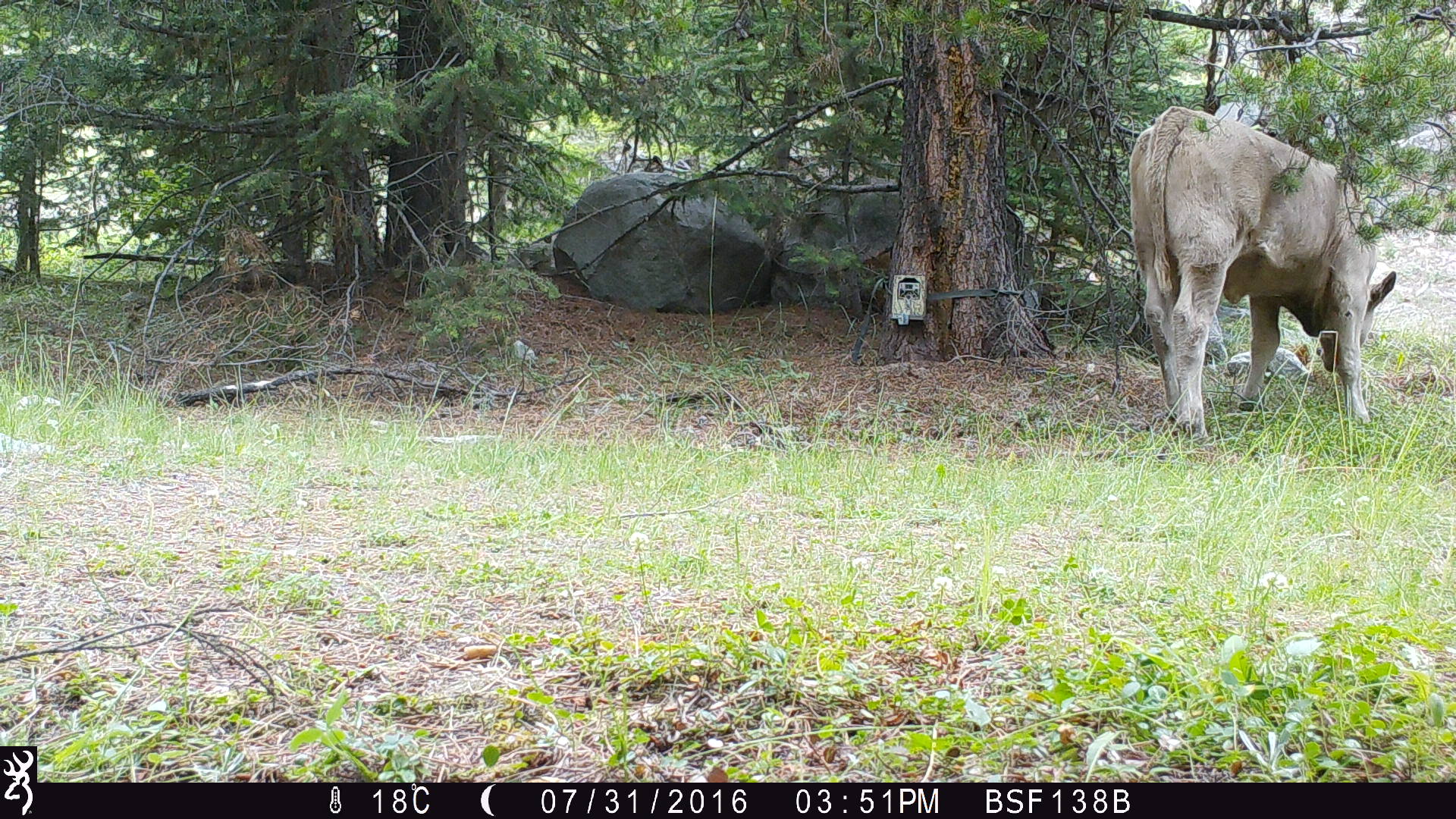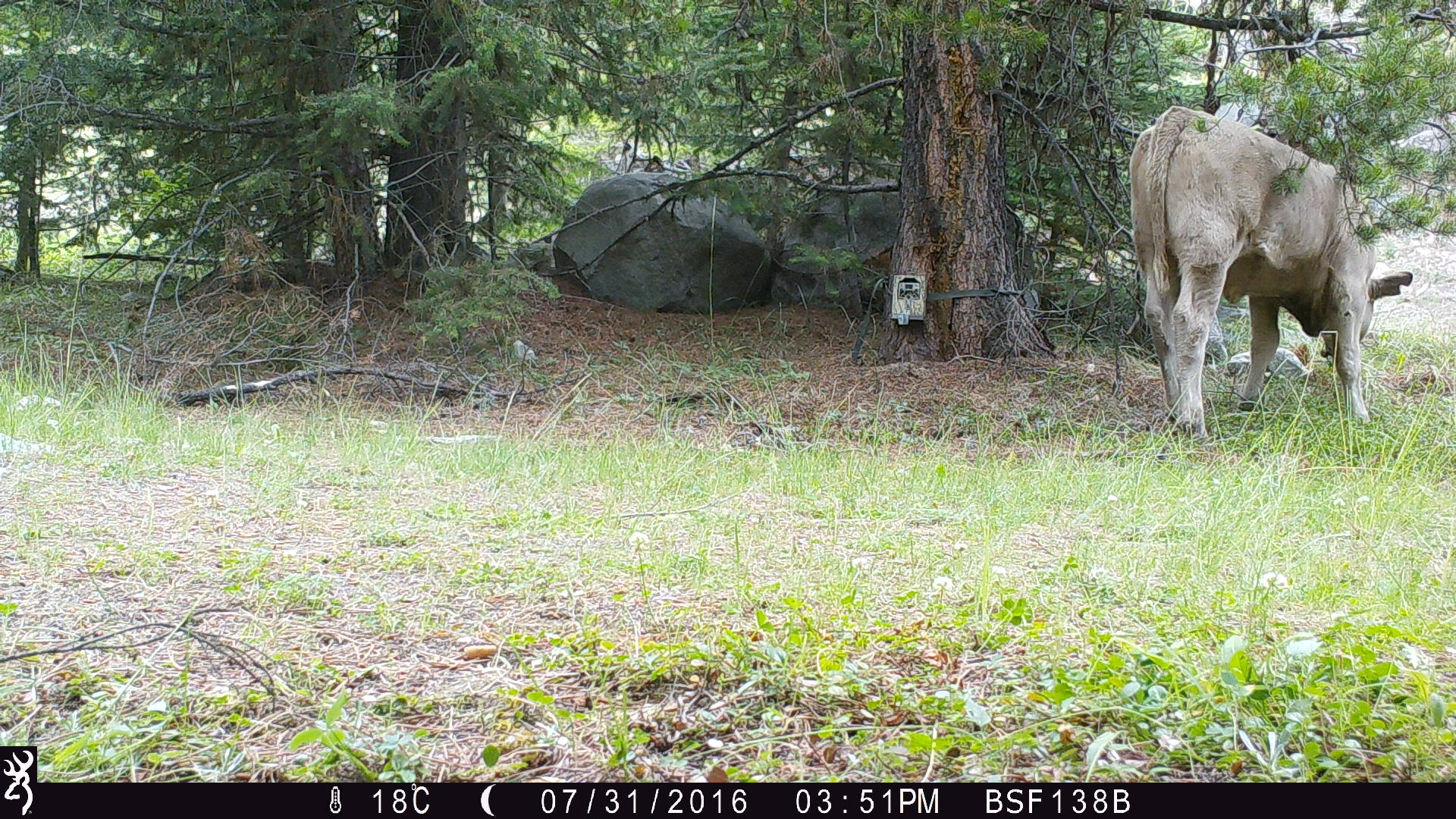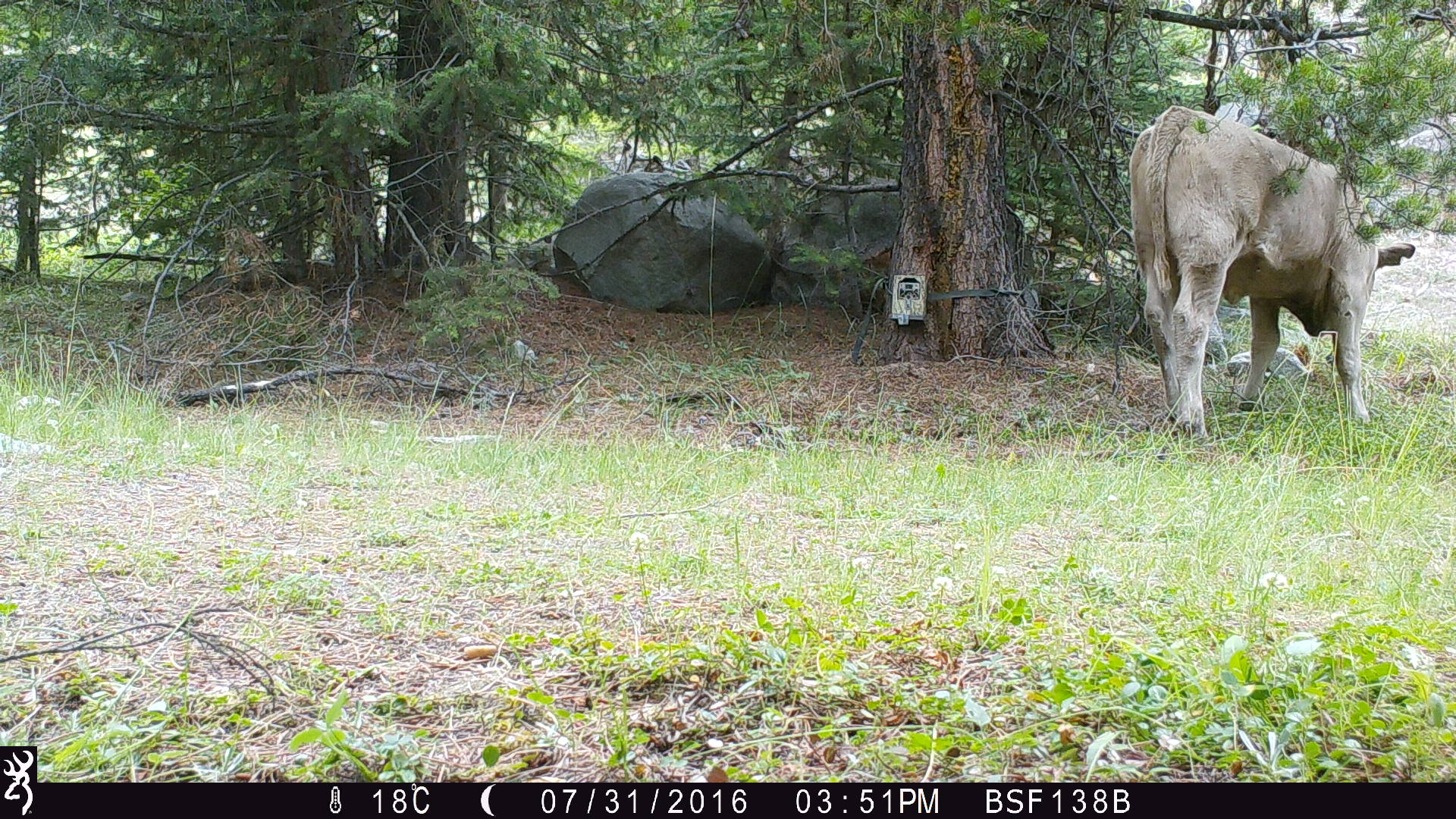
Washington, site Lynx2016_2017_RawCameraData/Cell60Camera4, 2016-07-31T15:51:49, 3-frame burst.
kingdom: Animalia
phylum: Chordata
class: Mammalia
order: Artiodactyla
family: Bovidae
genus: Bos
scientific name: Bos taurus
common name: domestic cattle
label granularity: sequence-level